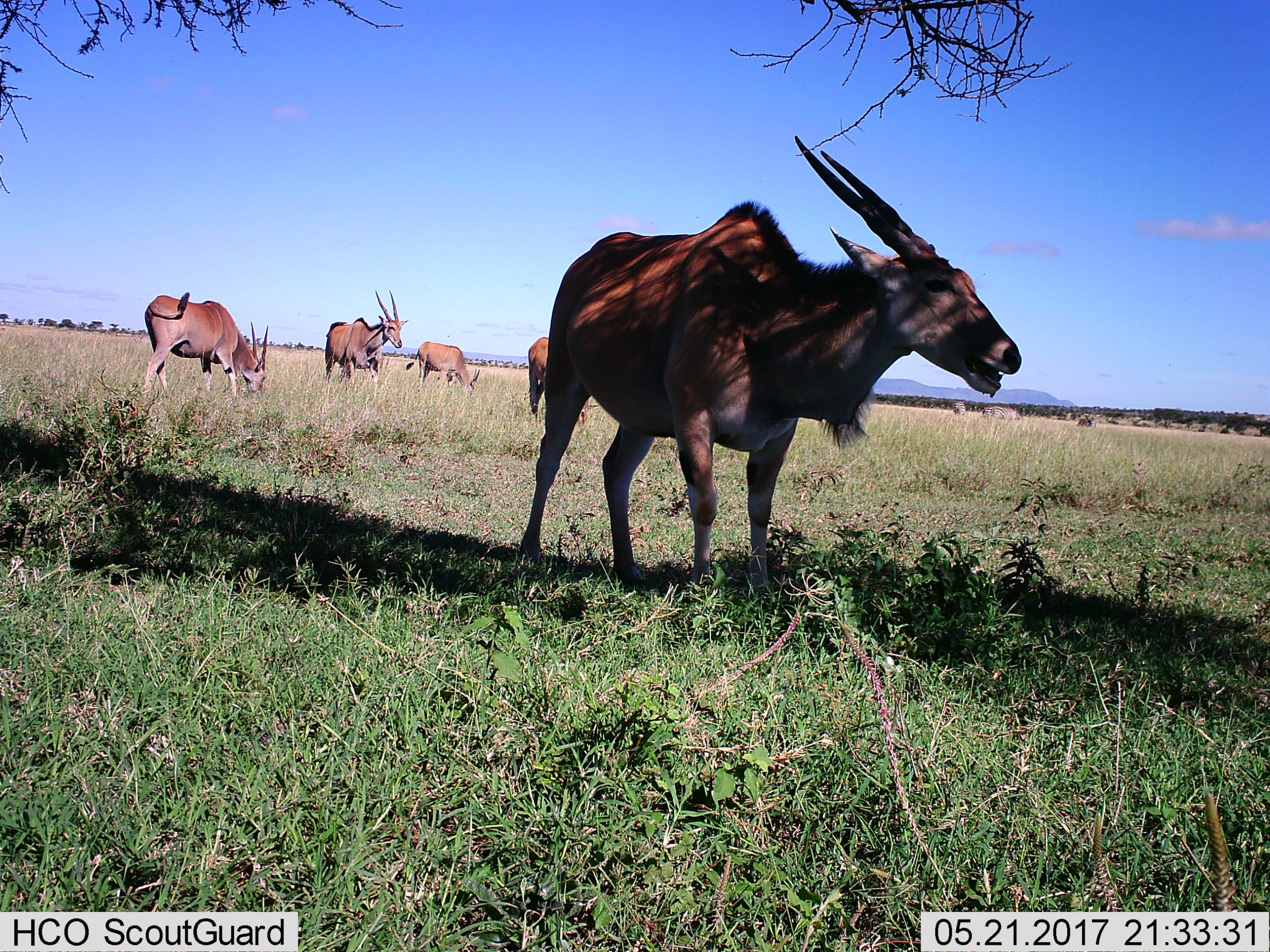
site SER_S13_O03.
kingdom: Animalia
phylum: Chordata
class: Mammalia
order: Artiodactyla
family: Bovidae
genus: Tragelaphus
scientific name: Tragelaphus oryx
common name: eland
Eland (Tragelaphus oryx), count 5. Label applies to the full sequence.